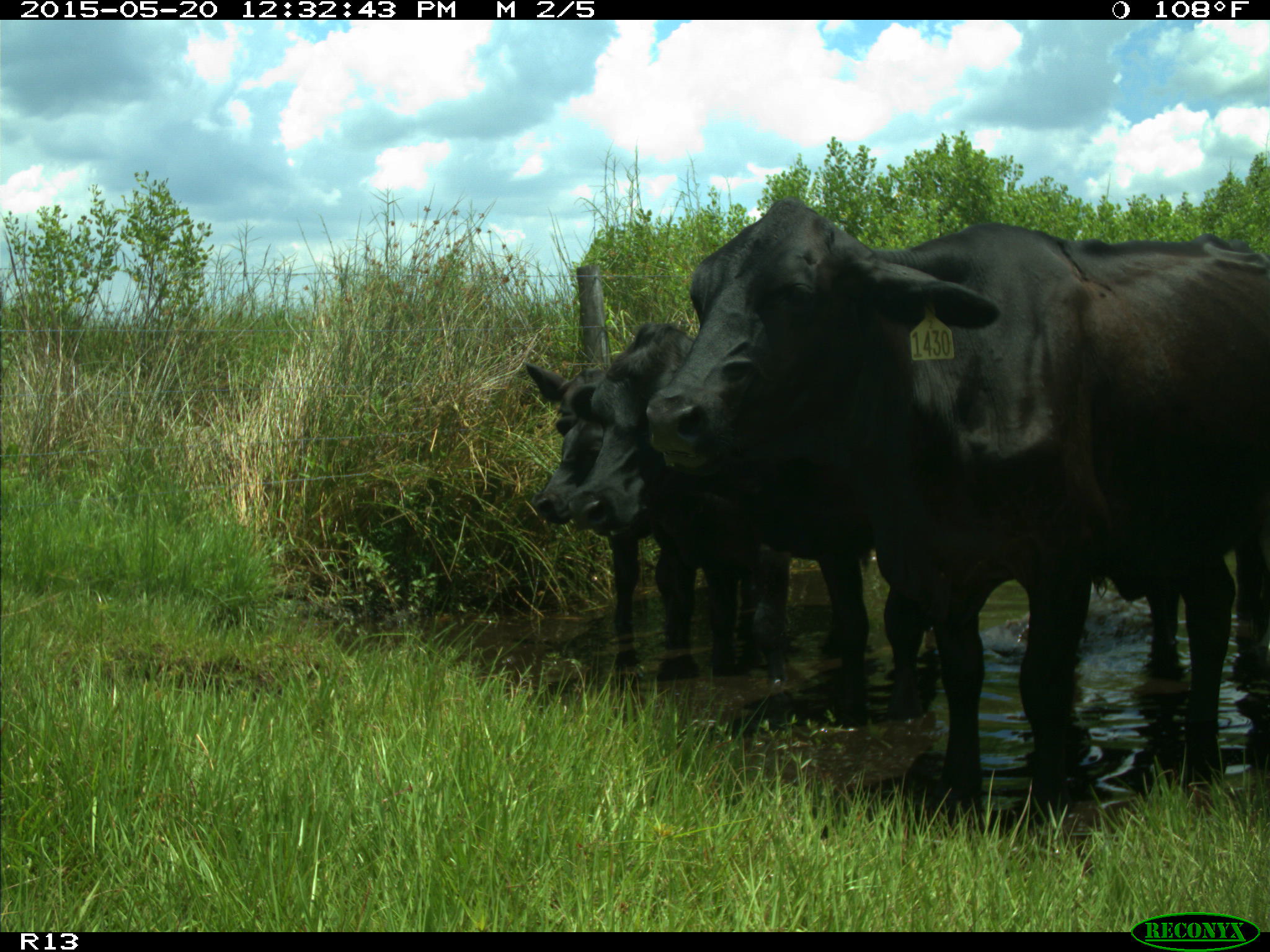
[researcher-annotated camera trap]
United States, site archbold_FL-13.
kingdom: Animalia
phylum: Chordata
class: Mammalia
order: Artiodactyla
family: Bovidae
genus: Bos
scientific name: Bos taurus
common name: domestic cow